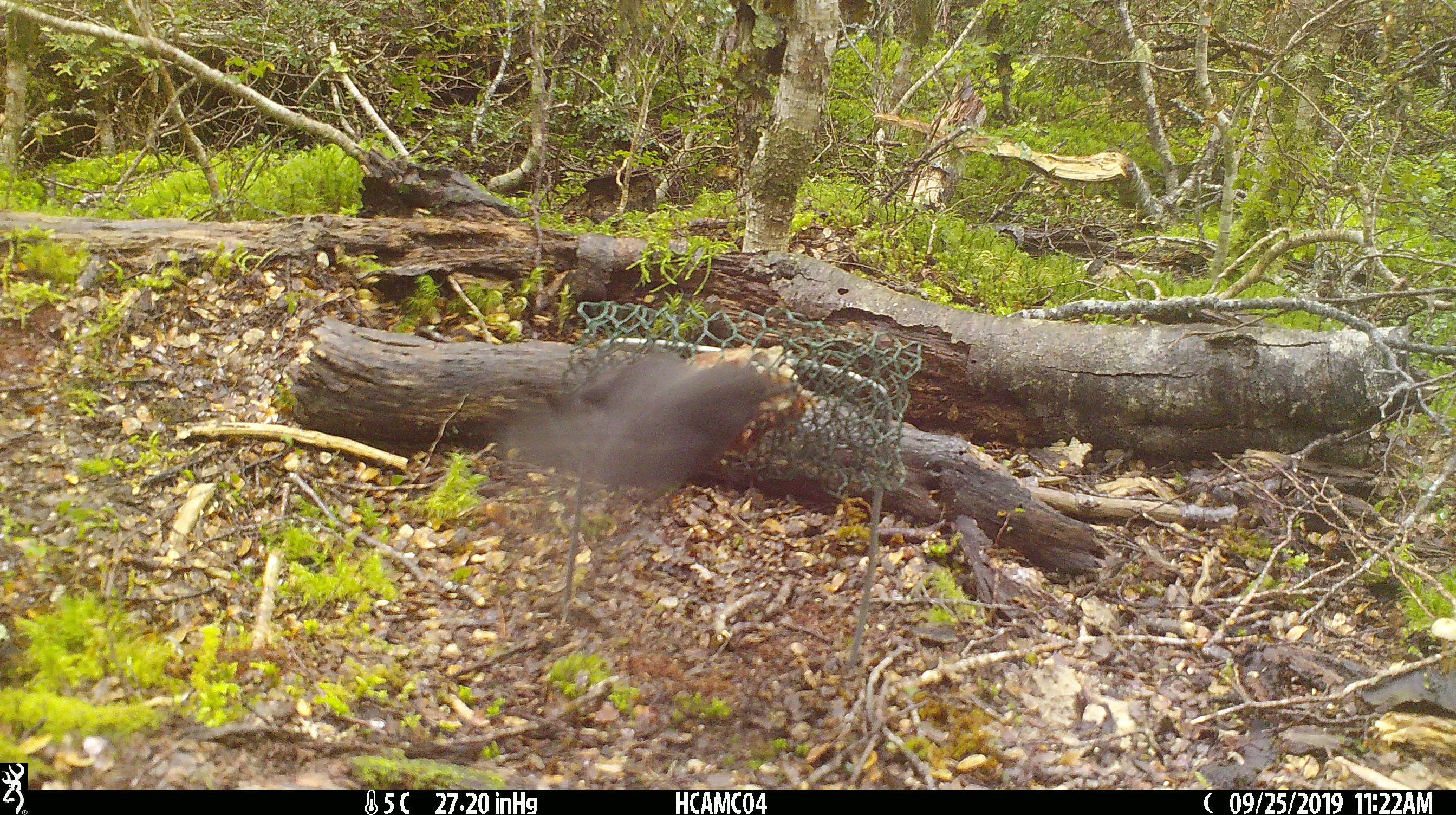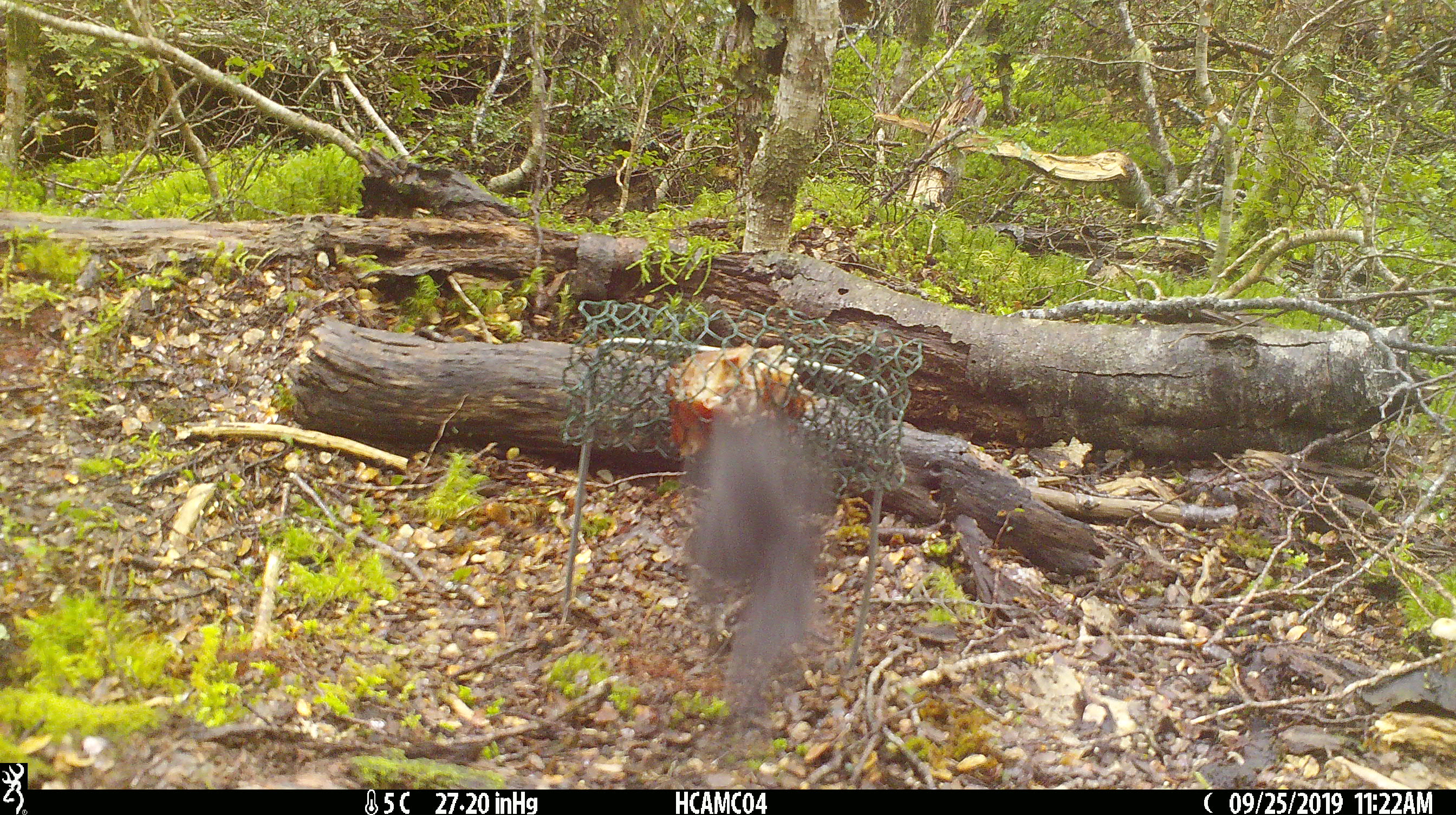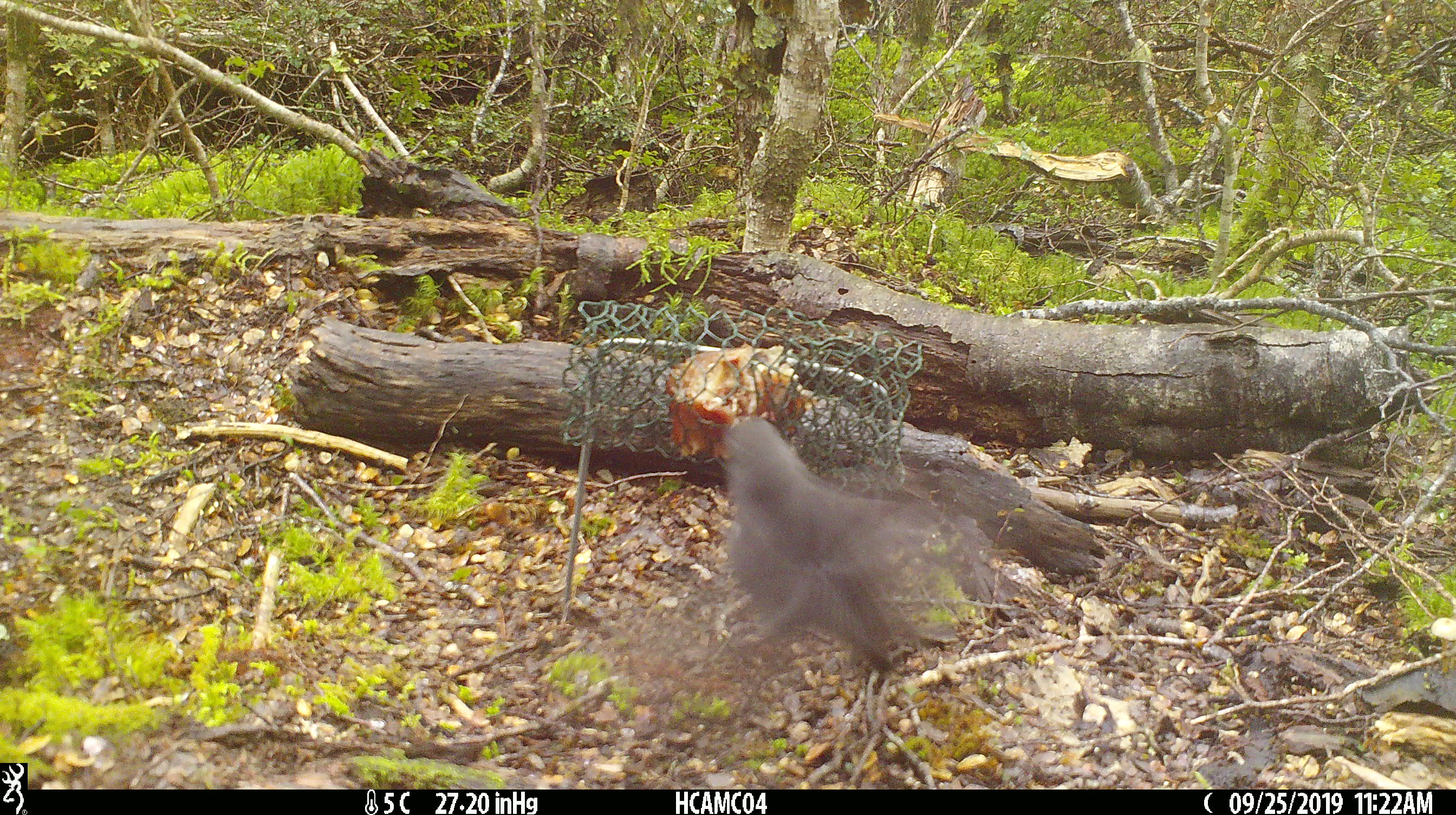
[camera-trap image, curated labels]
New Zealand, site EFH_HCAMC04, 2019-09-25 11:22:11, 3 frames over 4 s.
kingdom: Animalia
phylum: Chordata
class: Aves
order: Passeriformes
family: Petroicidae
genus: Petroica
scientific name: Petroica australis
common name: new zealand robin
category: robin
Robin (new zealand robin) (Petroica australis).